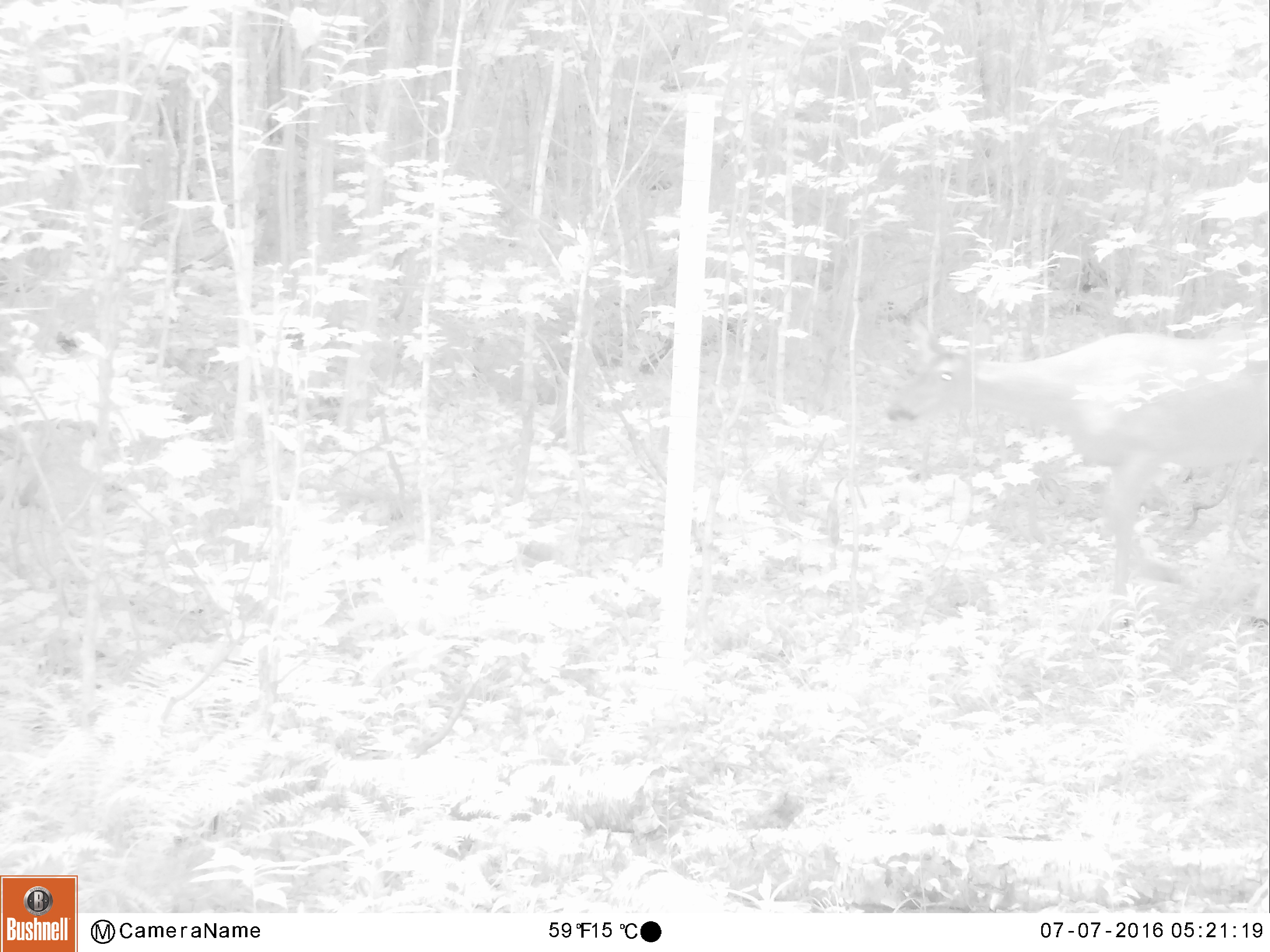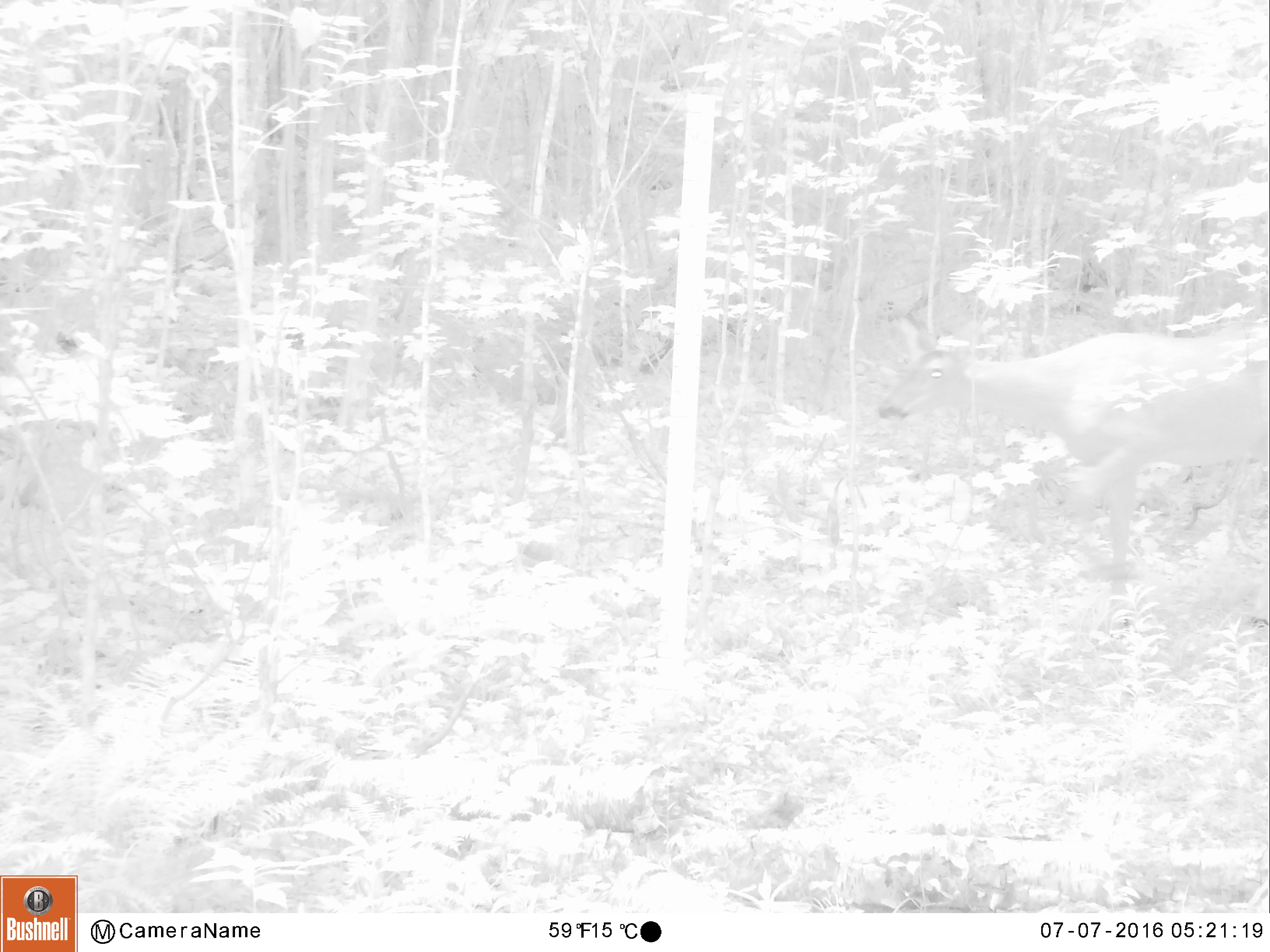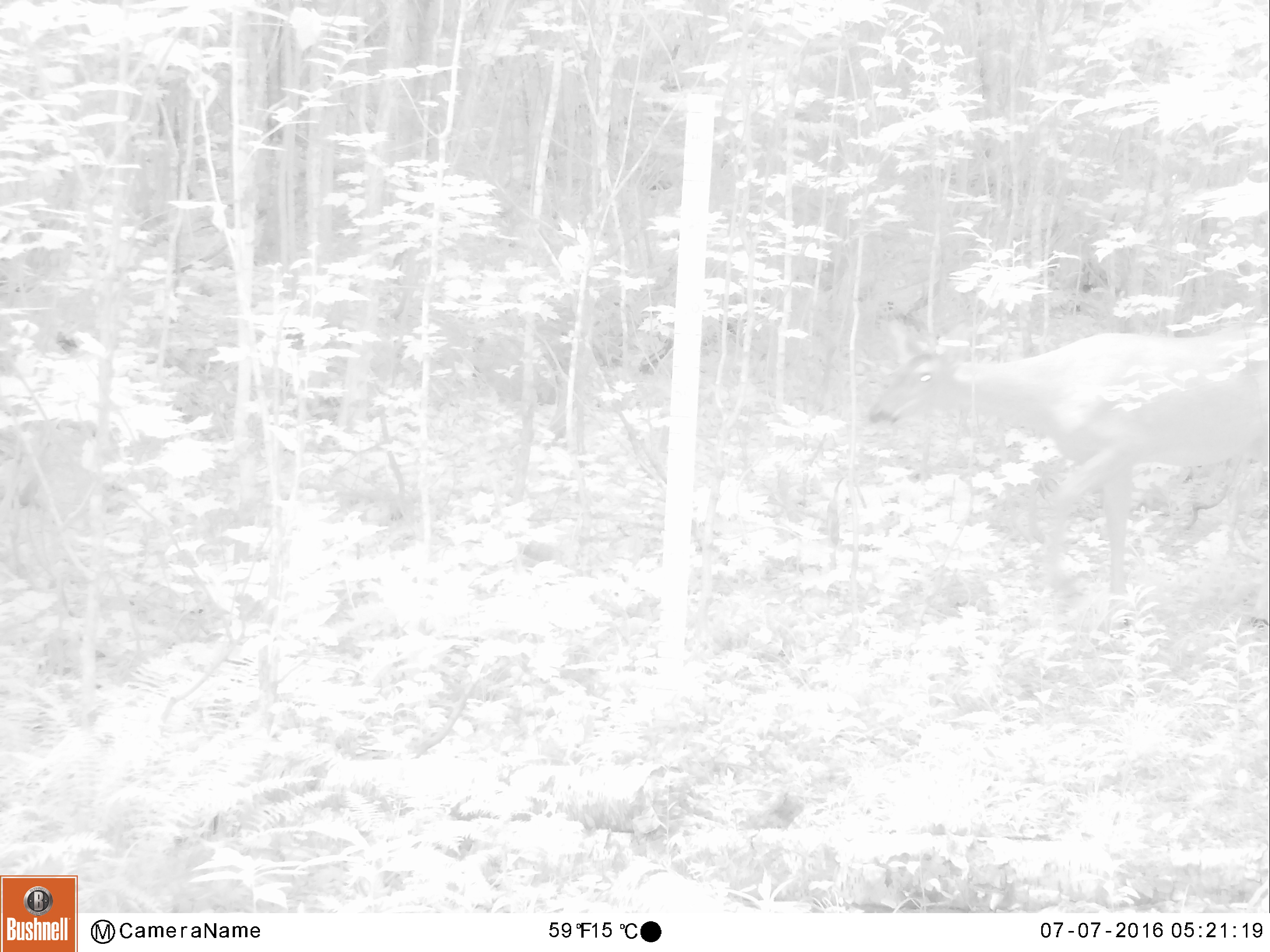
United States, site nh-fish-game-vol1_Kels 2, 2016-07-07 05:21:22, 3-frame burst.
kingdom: Animalia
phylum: Chordata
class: Mammalia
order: Artiodactyla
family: Cervidae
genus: Odocoileus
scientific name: Odocoileus virginianus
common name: white-tailed deer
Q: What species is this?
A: White-tailed deer (Odocoileus virginianus).